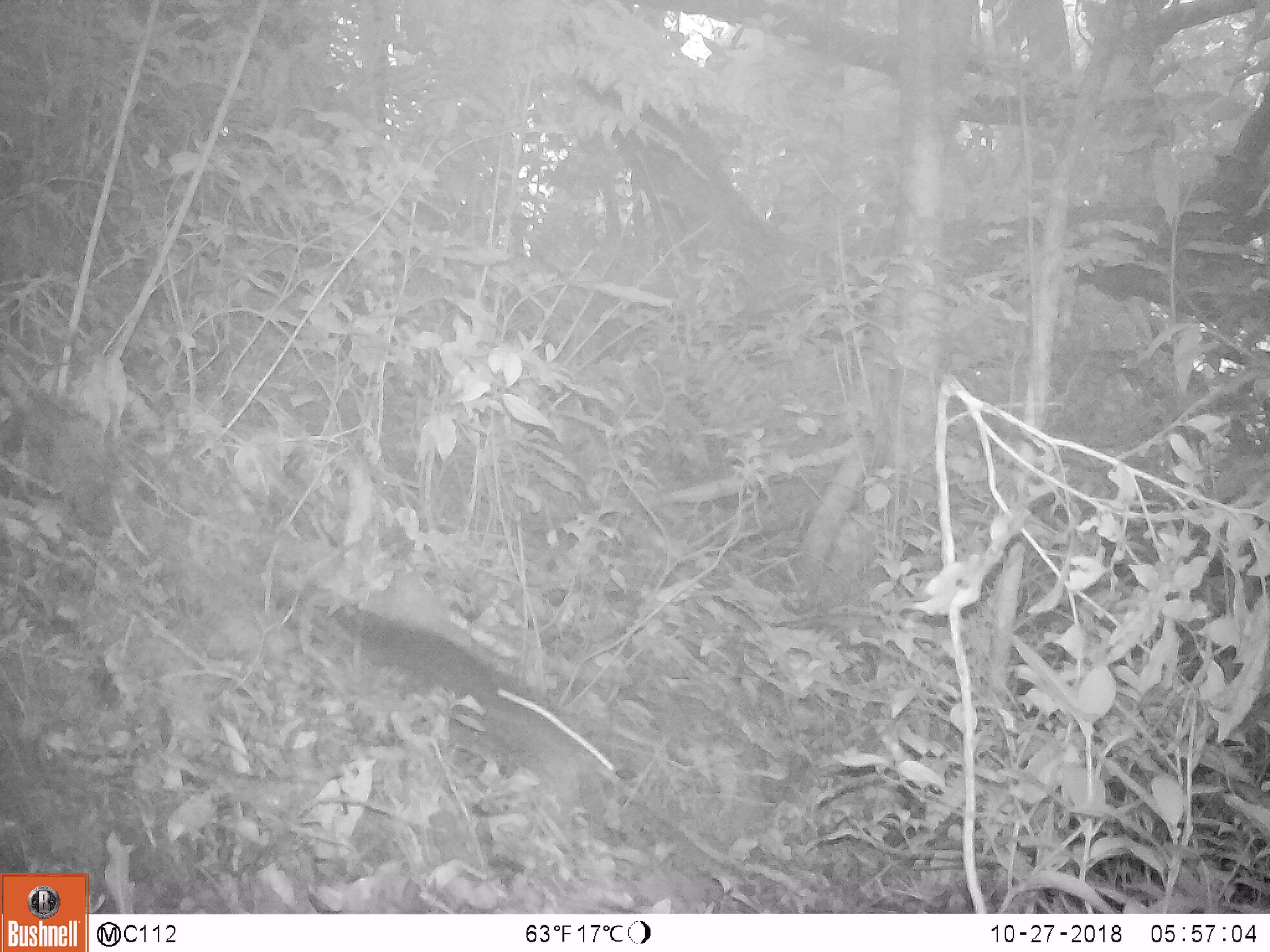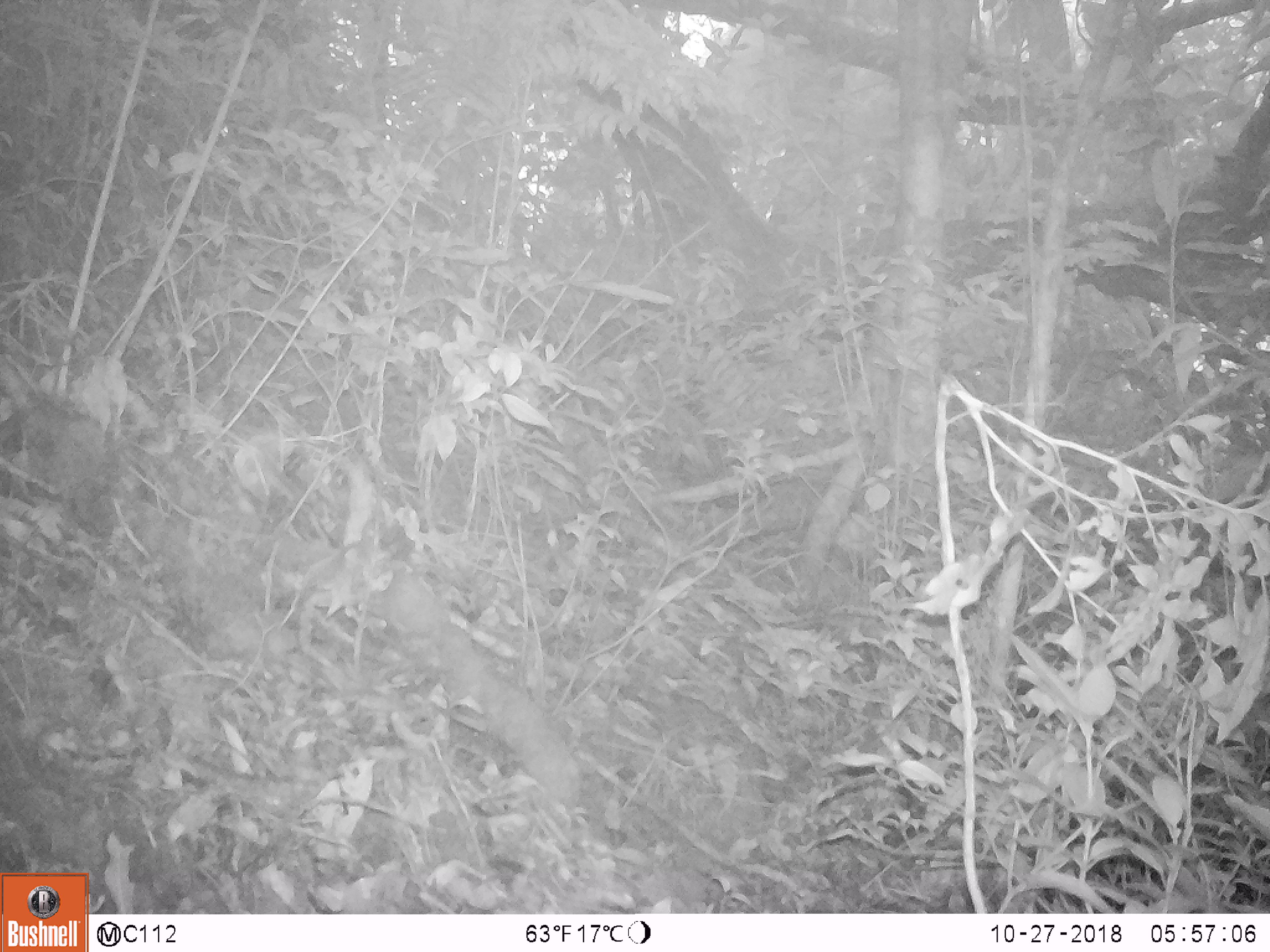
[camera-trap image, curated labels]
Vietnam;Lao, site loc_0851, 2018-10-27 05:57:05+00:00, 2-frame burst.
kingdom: Animalia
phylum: Chordata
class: Mammalia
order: Rodentia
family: Sciuridae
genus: Dremomys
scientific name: Dremomys rufigenis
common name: red-cheeked squirrel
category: red cheeked squirrel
Red cheeked squirrel (red-cheeked squirrel) (Dremomys rufigenis). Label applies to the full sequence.